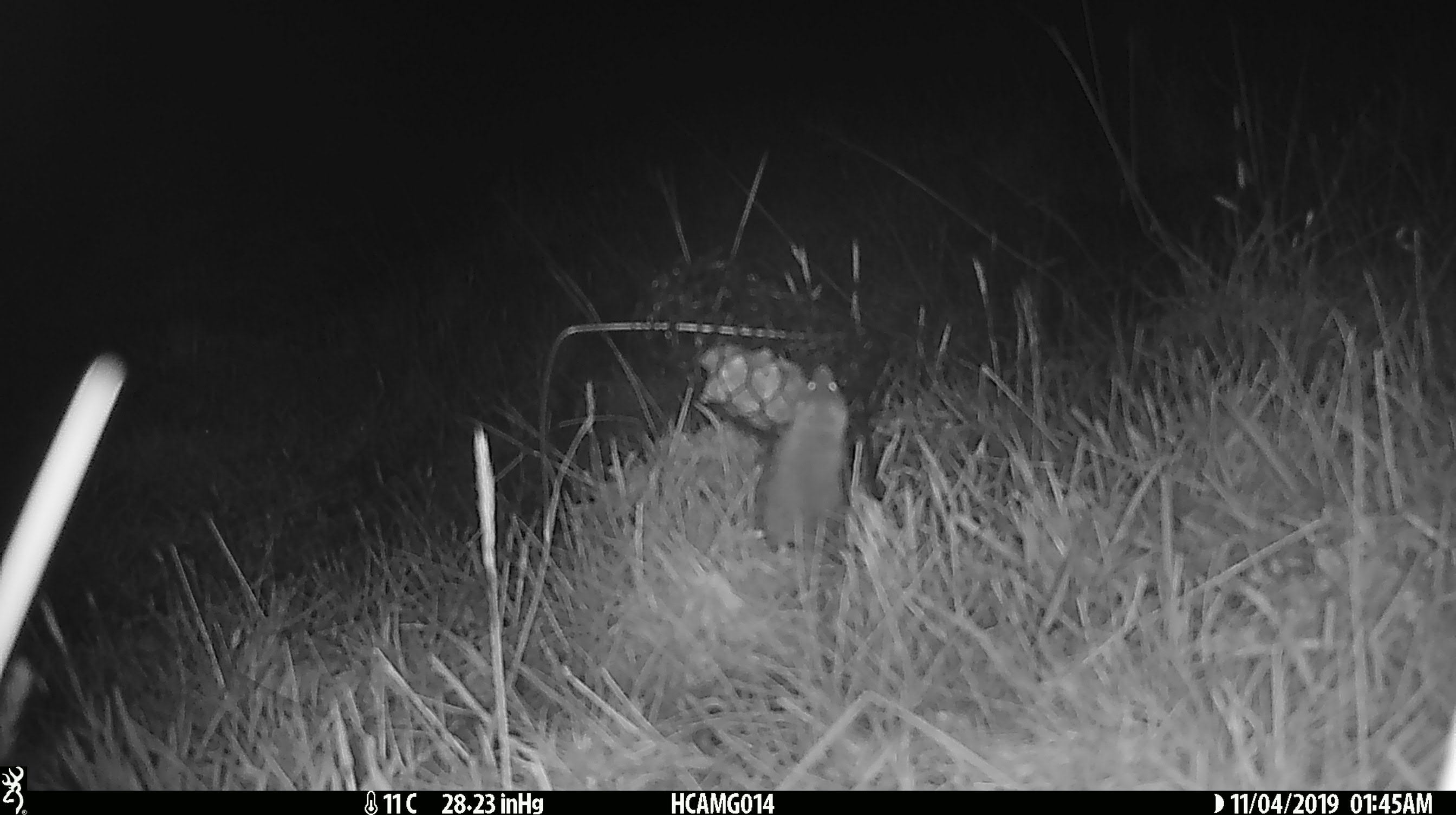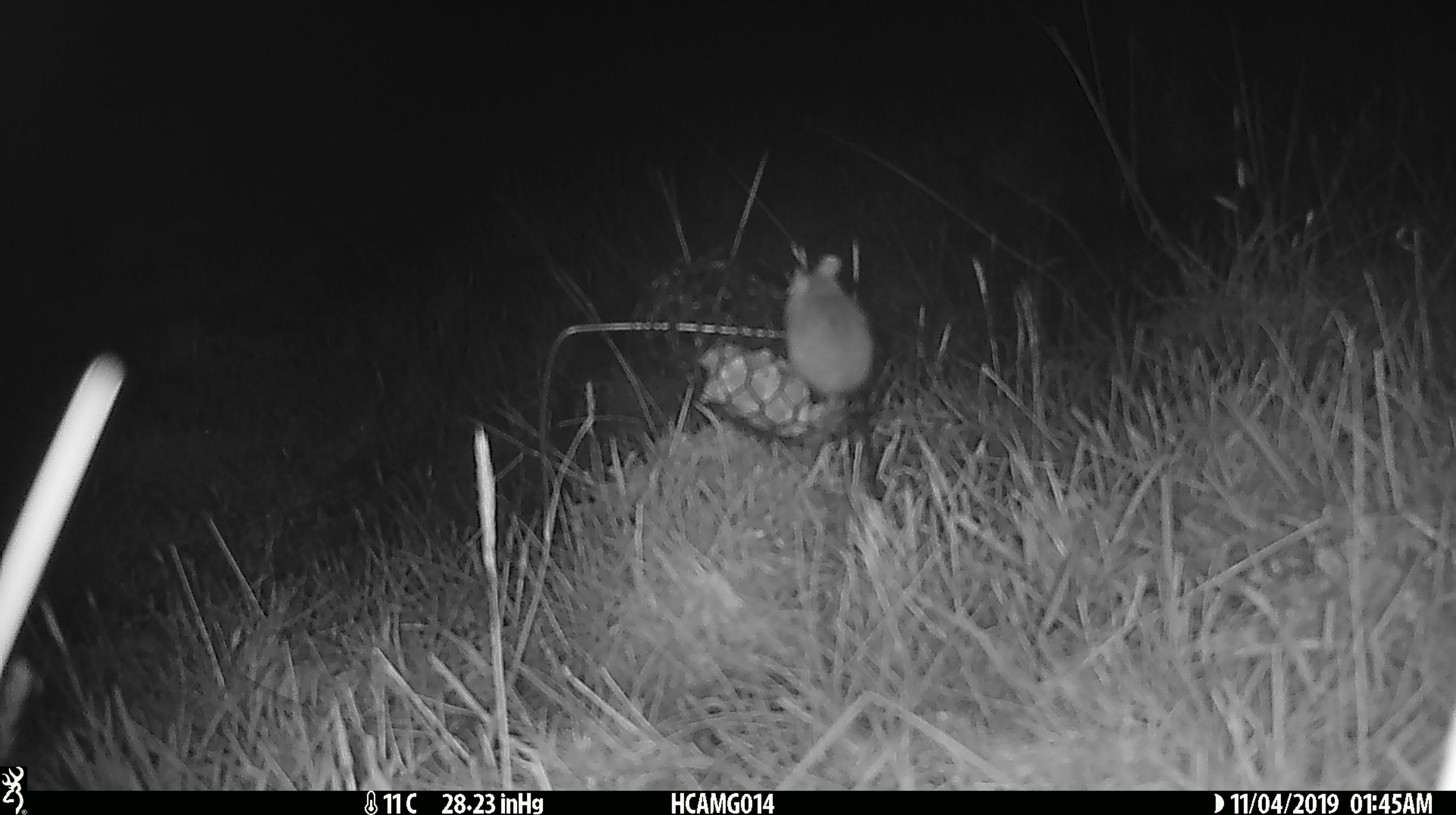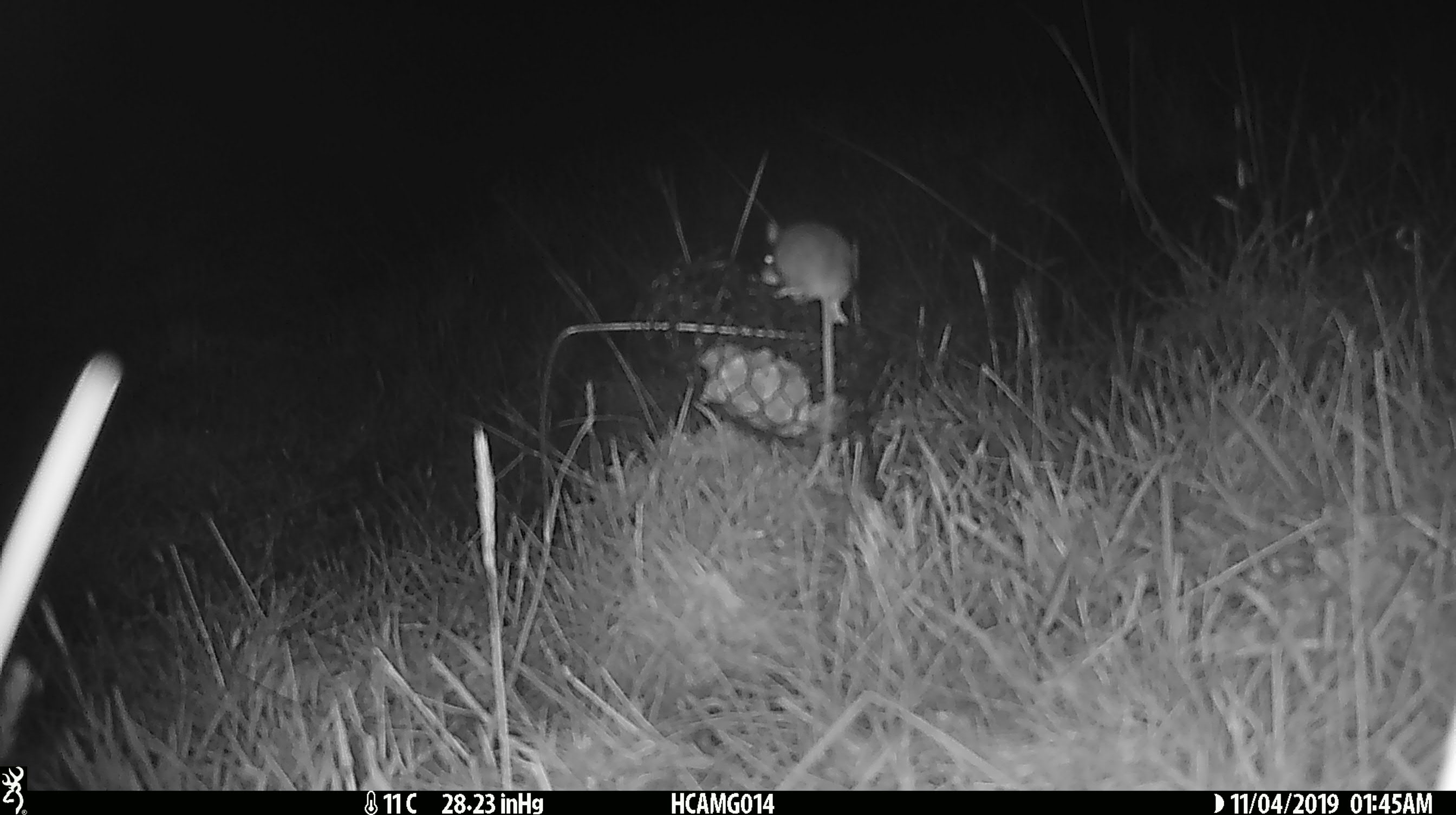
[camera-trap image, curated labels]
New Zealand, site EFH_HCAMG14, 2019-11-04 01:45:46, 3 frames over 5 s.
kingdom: Animalia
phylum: Chordata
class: Mammalia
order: Rodentia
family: Muridae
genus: Mus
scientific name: Mus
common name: mouse